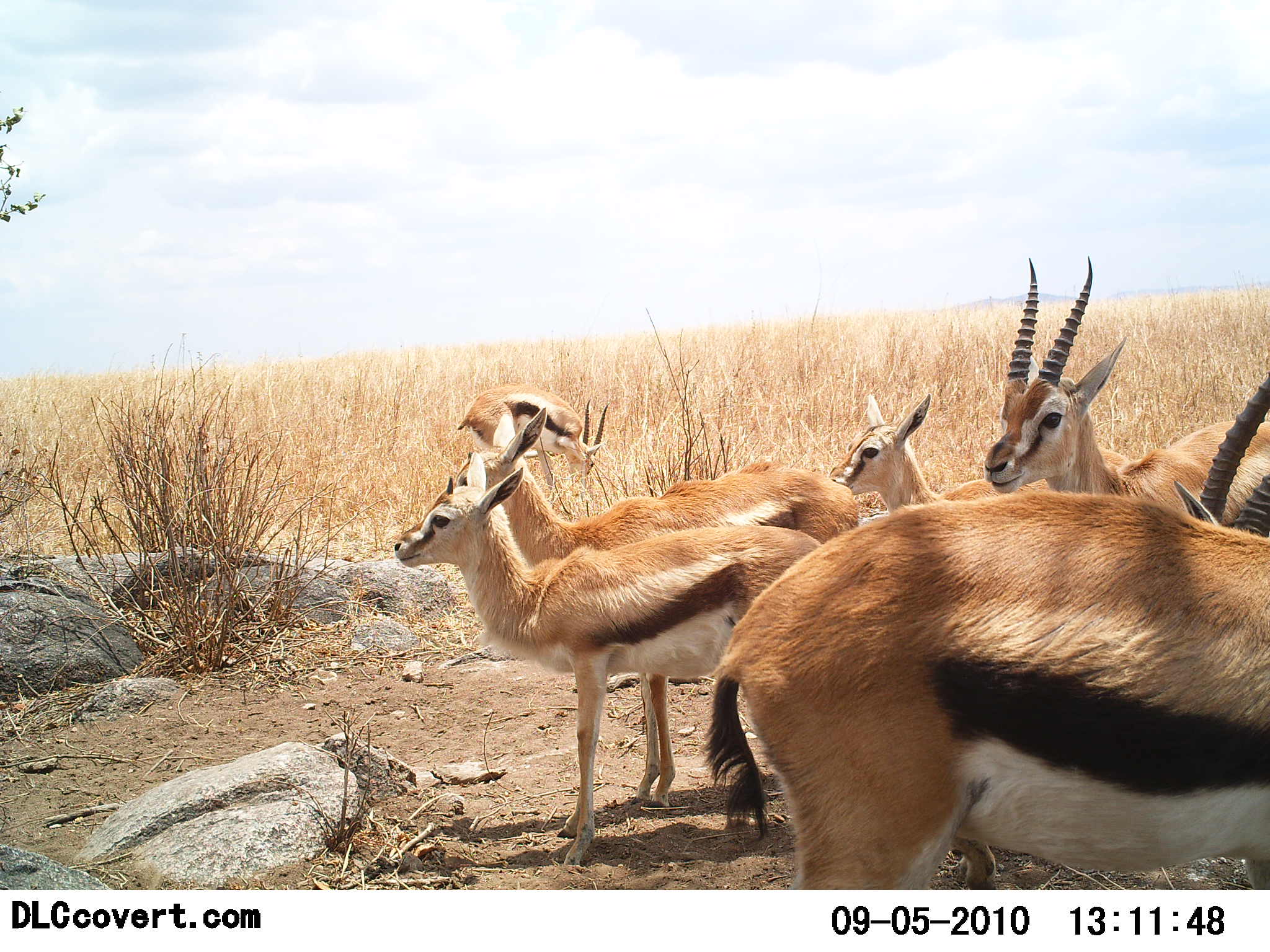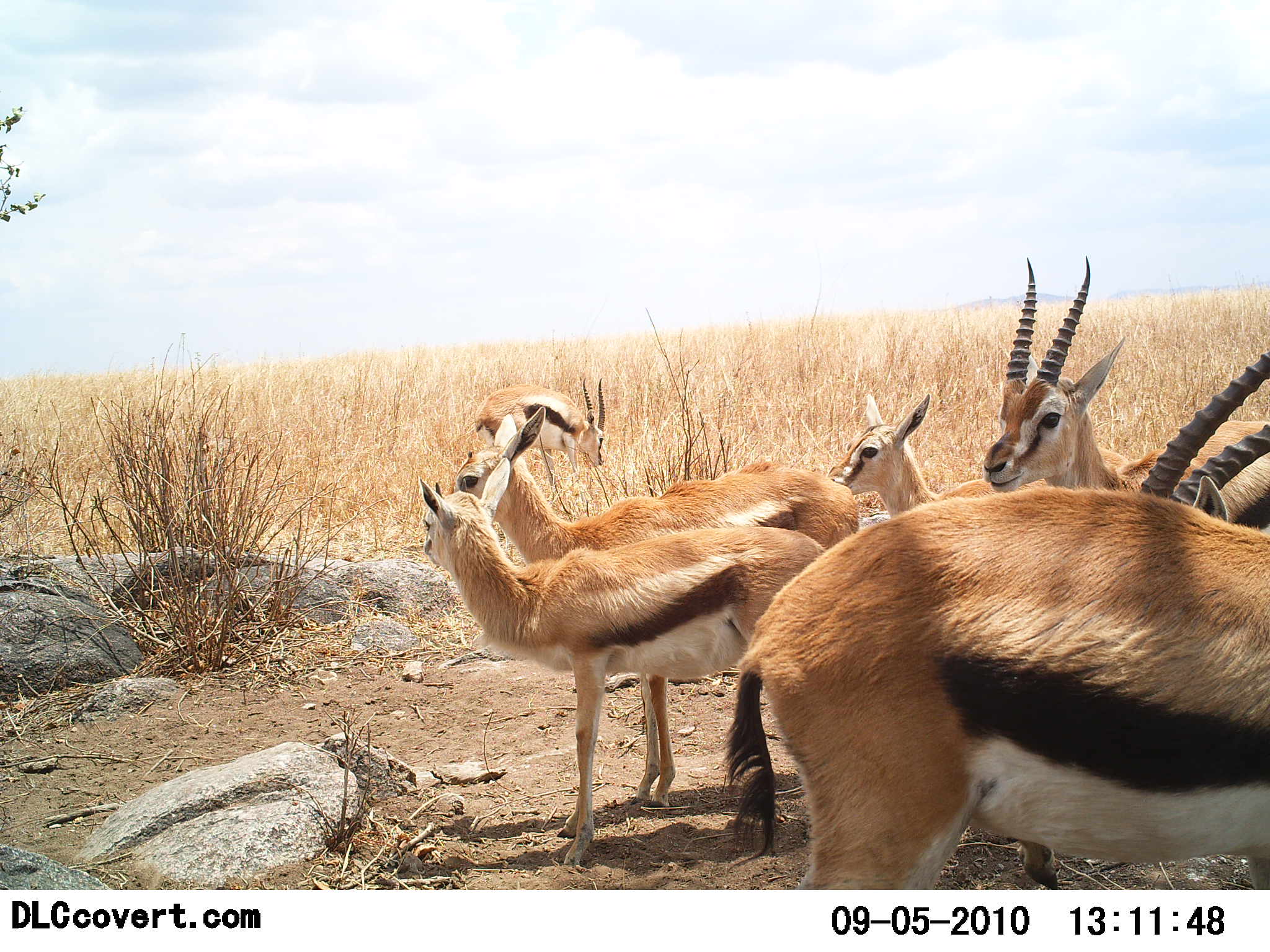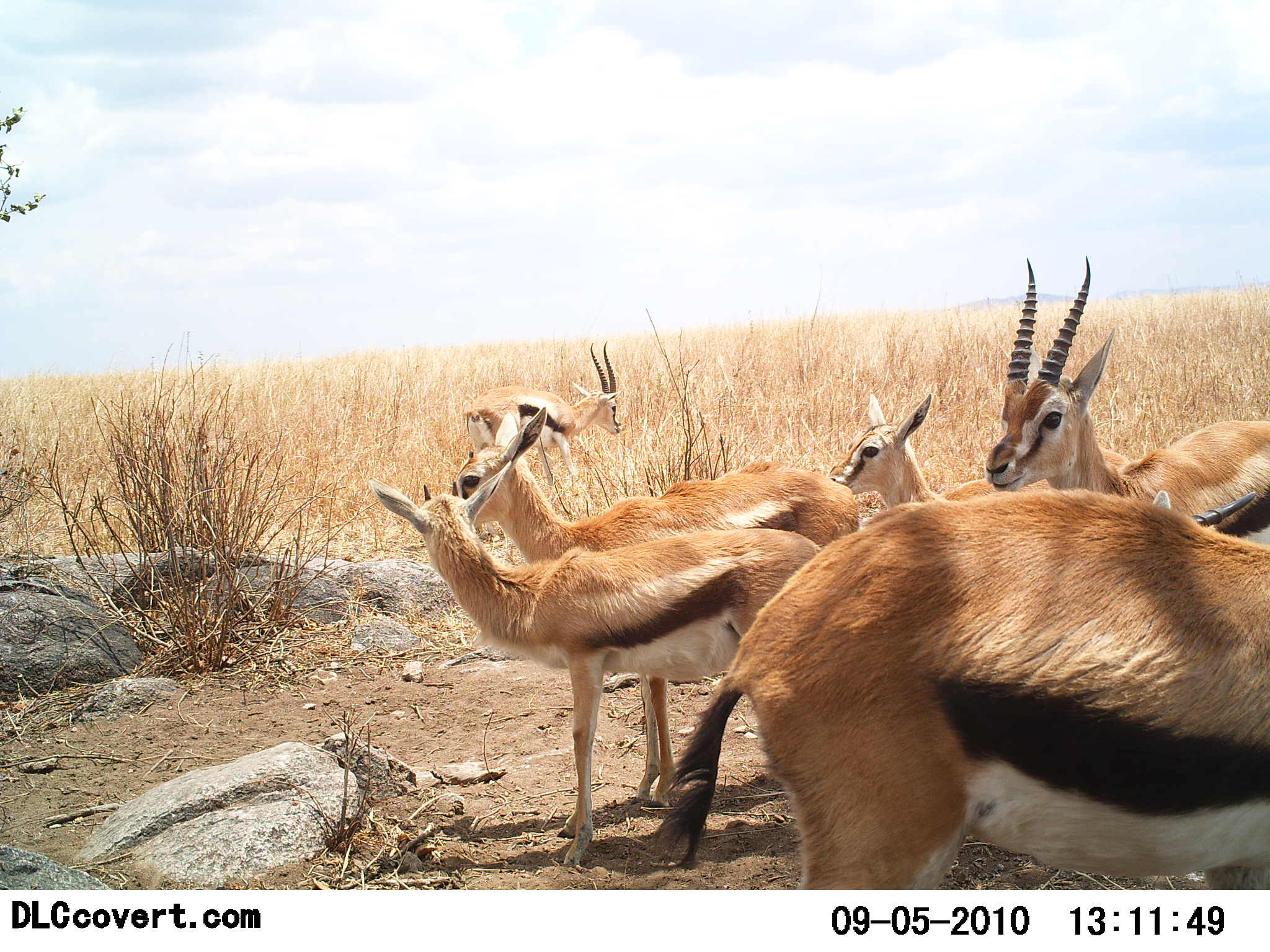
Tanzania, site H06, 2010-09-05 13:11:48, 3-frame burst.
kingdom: Animalia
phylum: Chordata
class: Mammalia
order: Artiodactyla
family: Bovidae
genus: Eudorcas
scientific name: Eudorcas thomsonii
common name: thomson's gazelle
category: gazellethomsons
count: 7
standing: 100%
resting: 0%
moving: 8%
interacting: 15%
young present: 8%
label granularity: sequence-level